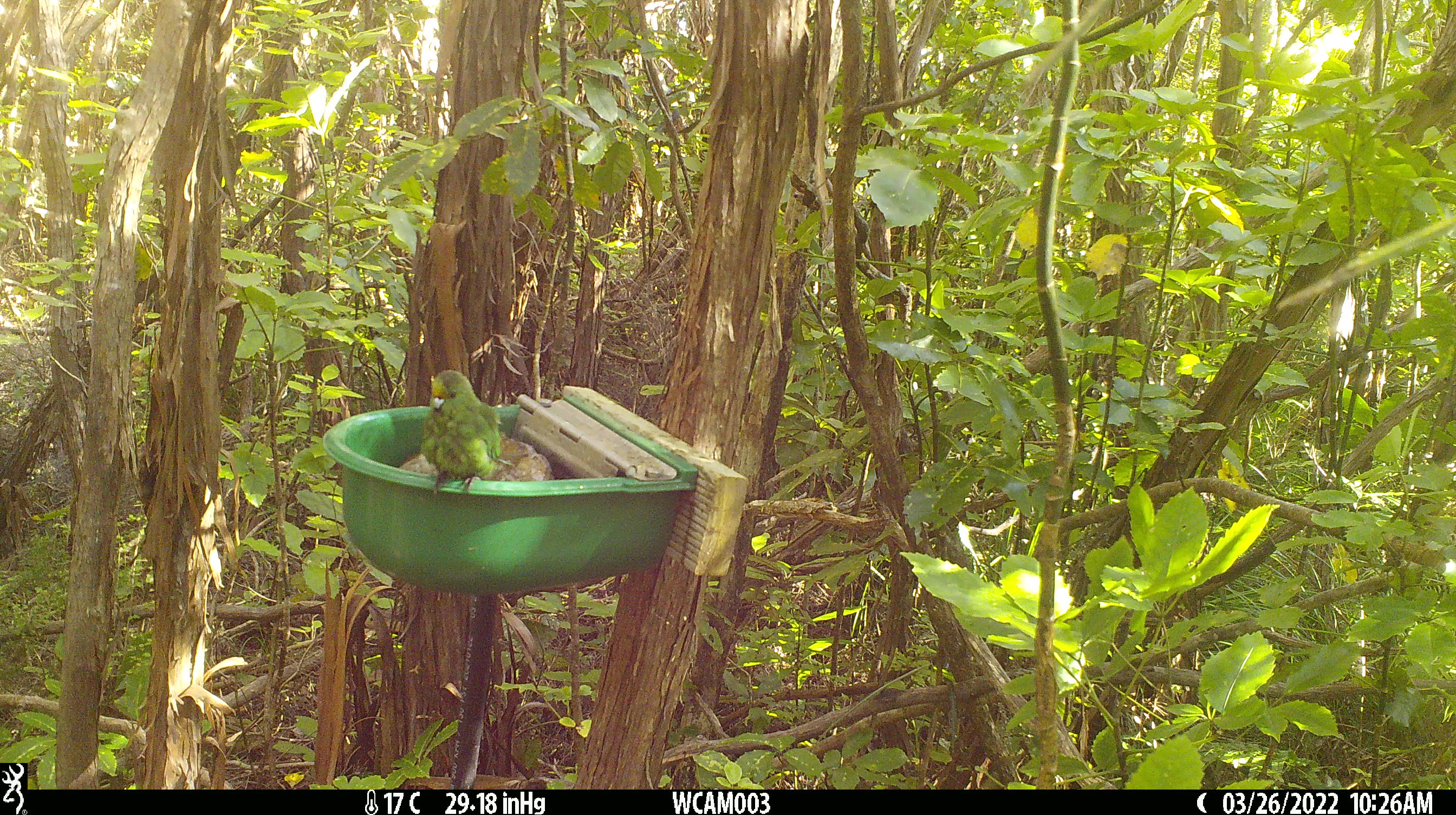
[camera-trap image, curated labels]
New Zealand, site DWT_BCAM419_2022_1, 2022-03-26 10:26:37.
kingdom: Animalia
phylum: Chordata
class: Aves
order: Psittaciformes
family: Psittaculidae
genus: Cyanoramphus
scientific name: Cyanoramphus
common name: parakeet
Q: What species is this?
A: Parakeet (Cyanoramphus).